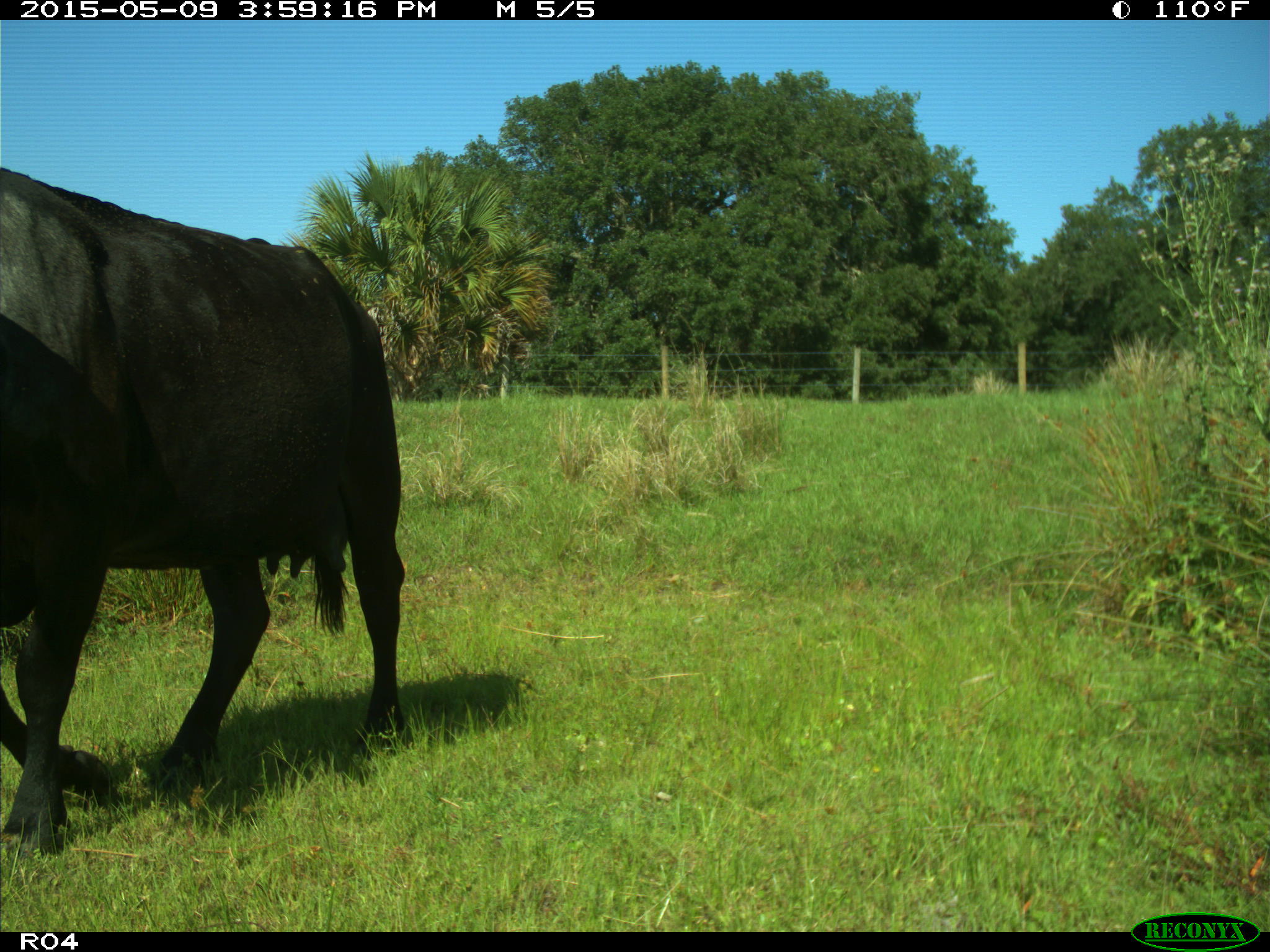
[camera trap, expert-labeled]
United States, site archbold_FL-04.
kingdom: Animalia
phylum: Chordata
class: Mammalia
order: Artiodactyla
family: Bovidae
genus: Bos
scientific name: Bos taurus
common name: domestic cow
Bos taurus (domestic cow).